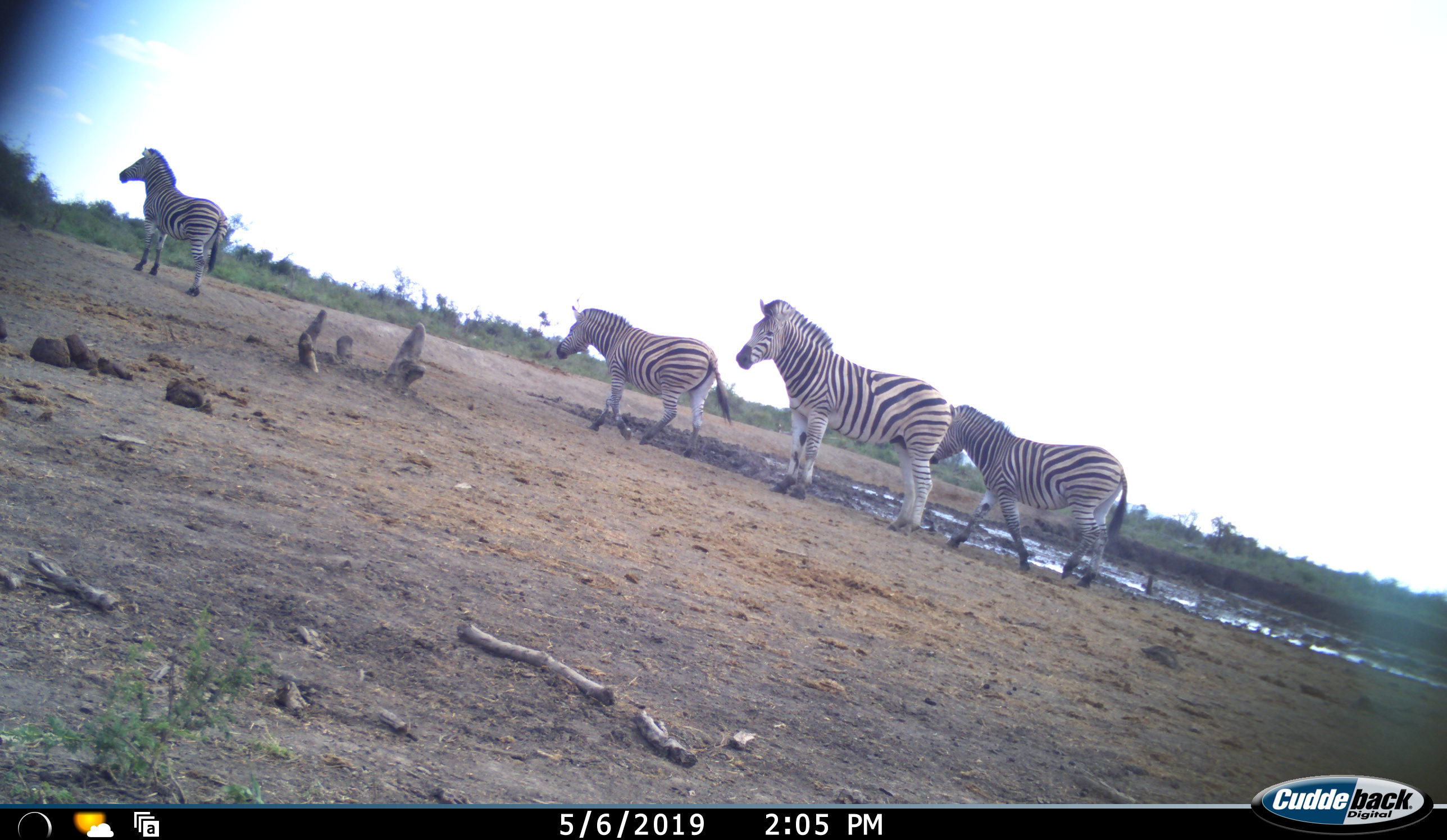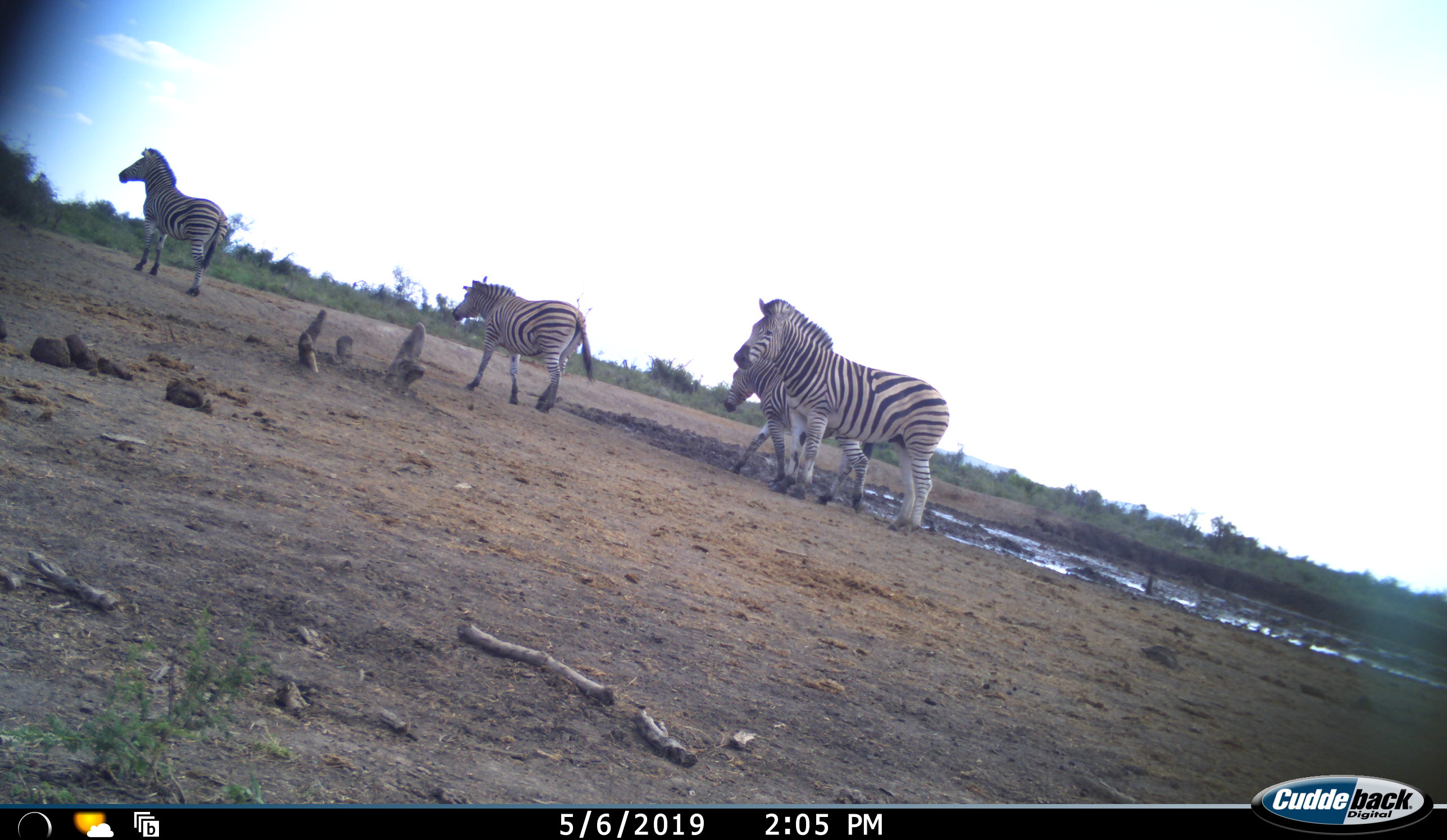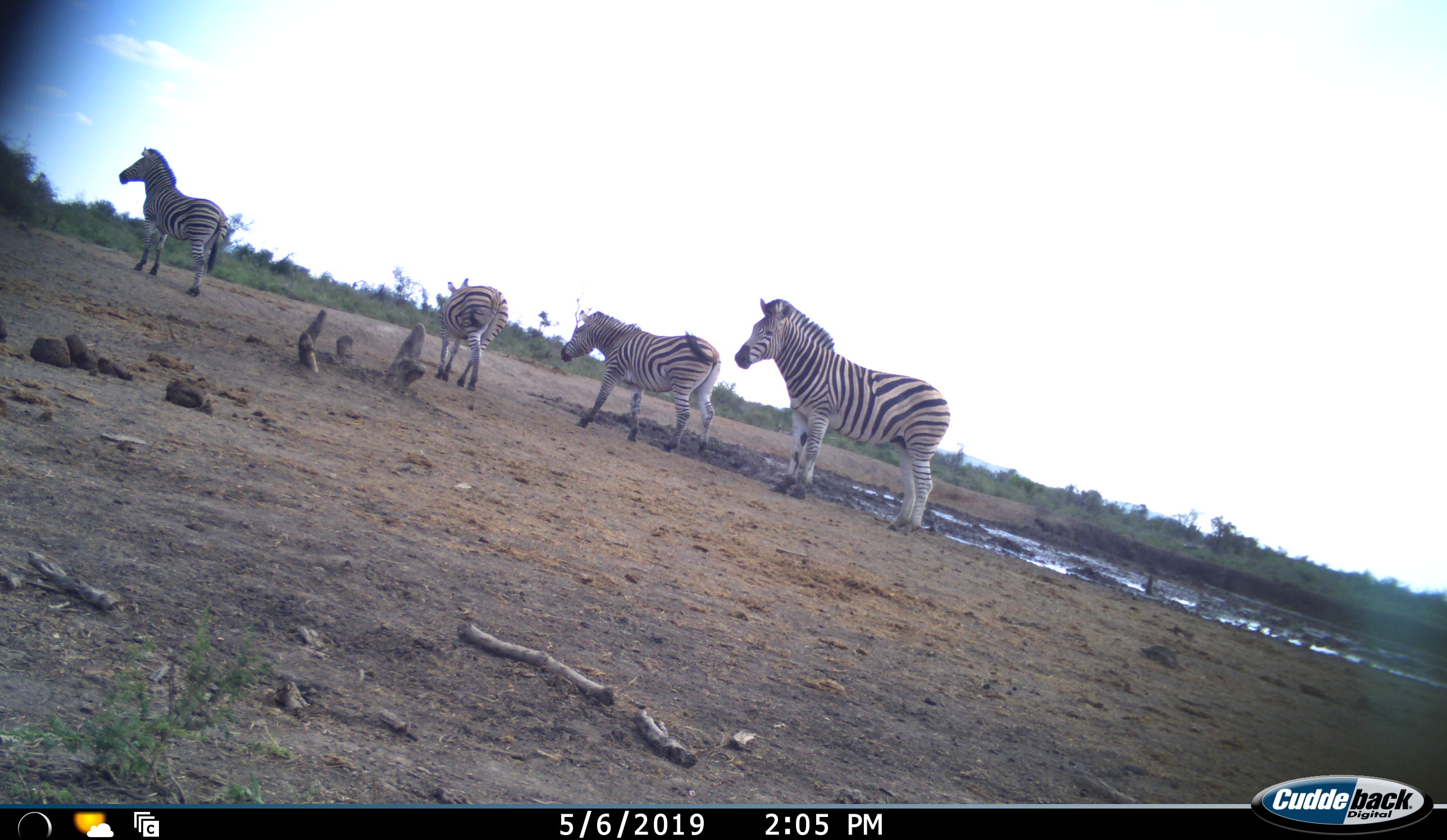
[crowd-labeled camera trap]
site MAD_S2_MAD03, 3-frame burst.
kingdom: Animalia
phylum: Chordata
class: Mammalia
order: Perissodactyla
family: Equidae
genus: Equus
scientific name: Equus quagga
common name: plains zebra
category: zebraplains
Zebraplains (plains zebra) (Equus quagga), count 4. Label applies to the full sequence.